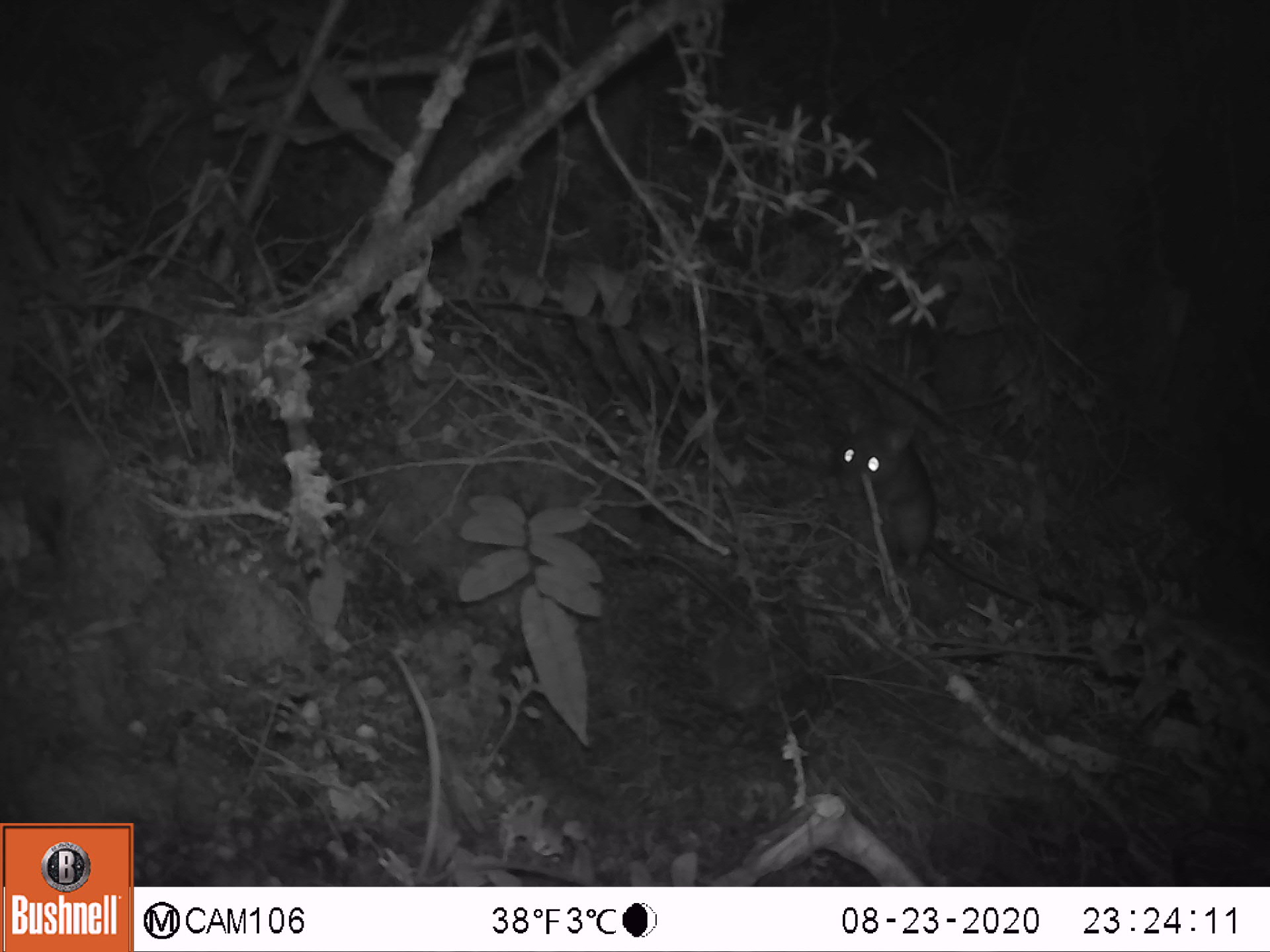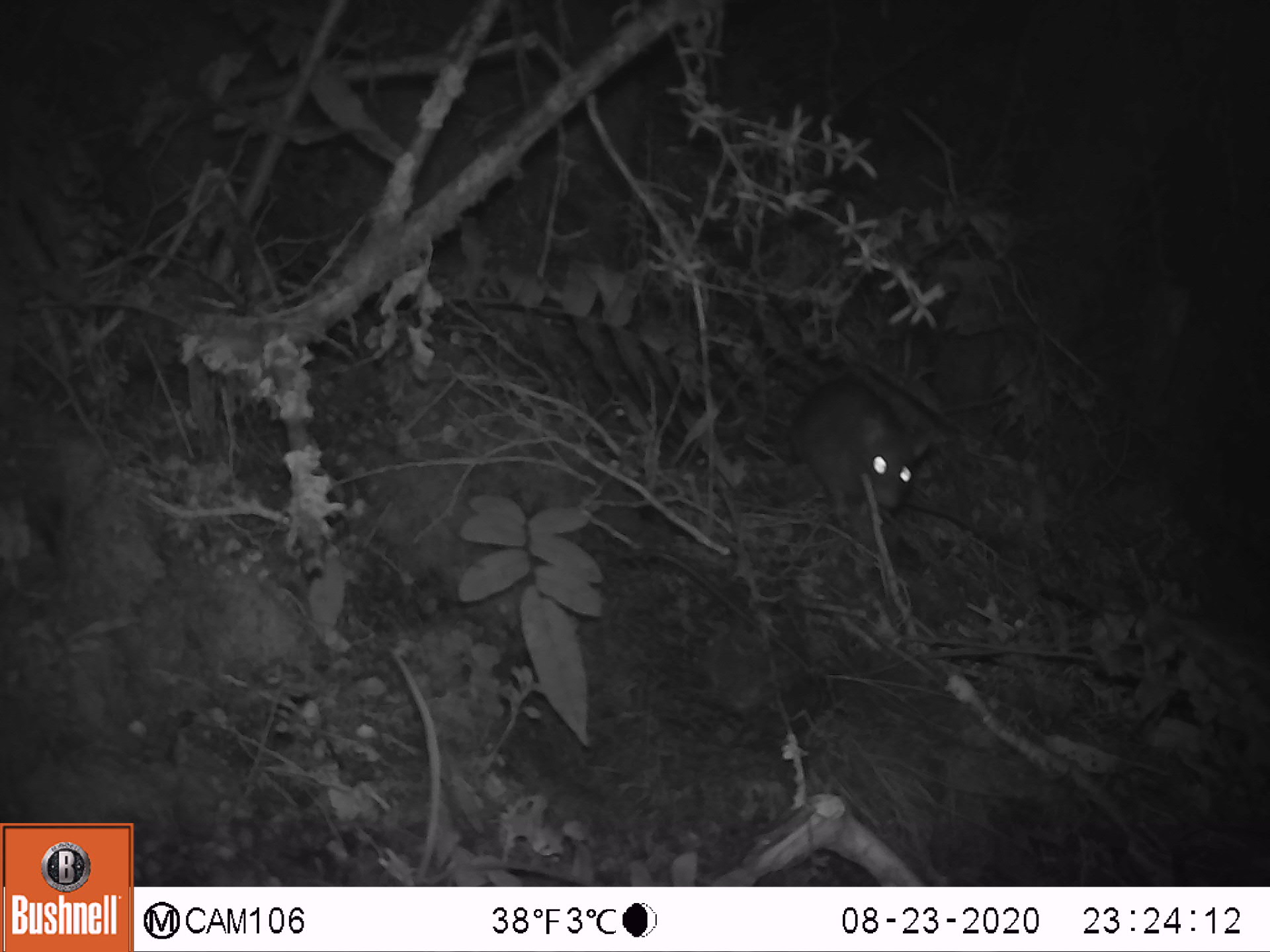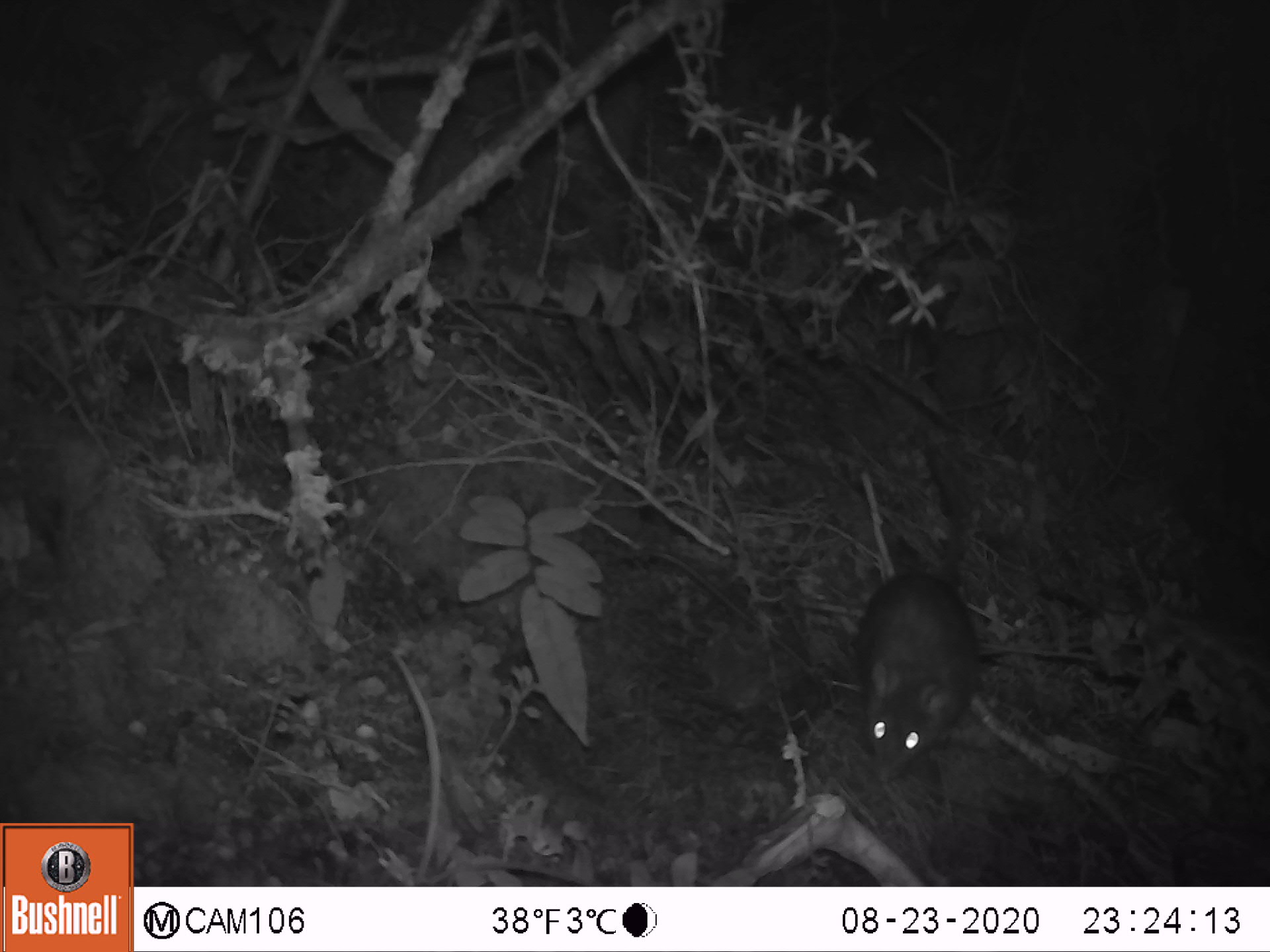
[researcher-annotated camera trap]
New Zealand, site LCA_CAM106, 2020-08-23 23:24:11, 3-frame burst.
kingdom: Animalia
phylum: Chordata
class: Mammalia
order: Rodentia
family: Muridae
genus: Rattus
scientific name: Rattus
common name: rat